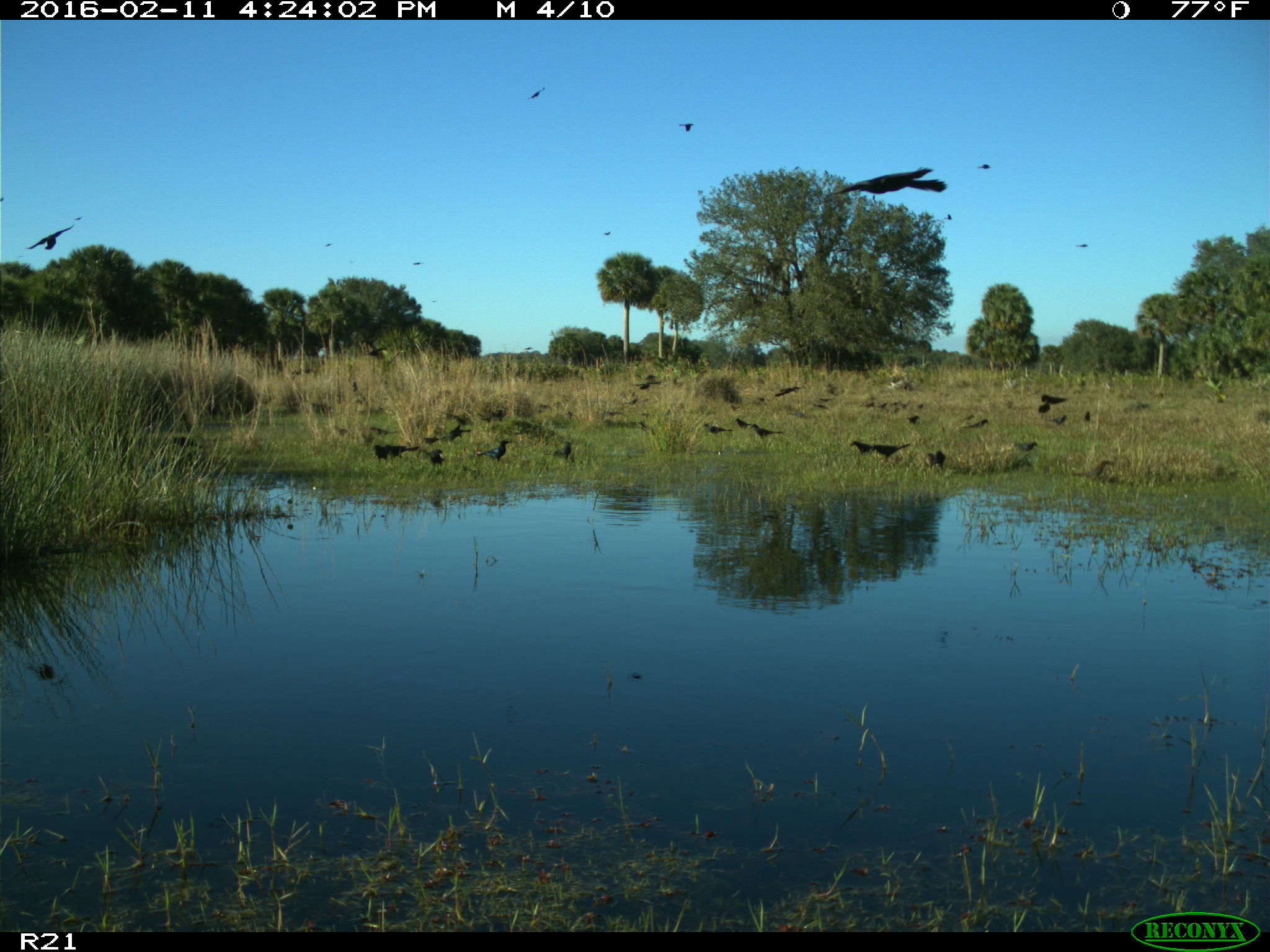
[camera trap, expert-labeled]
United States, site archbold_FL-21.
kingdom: Animalia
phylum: Chordata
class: Aves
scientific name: Aves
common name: birds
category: unidentified bird